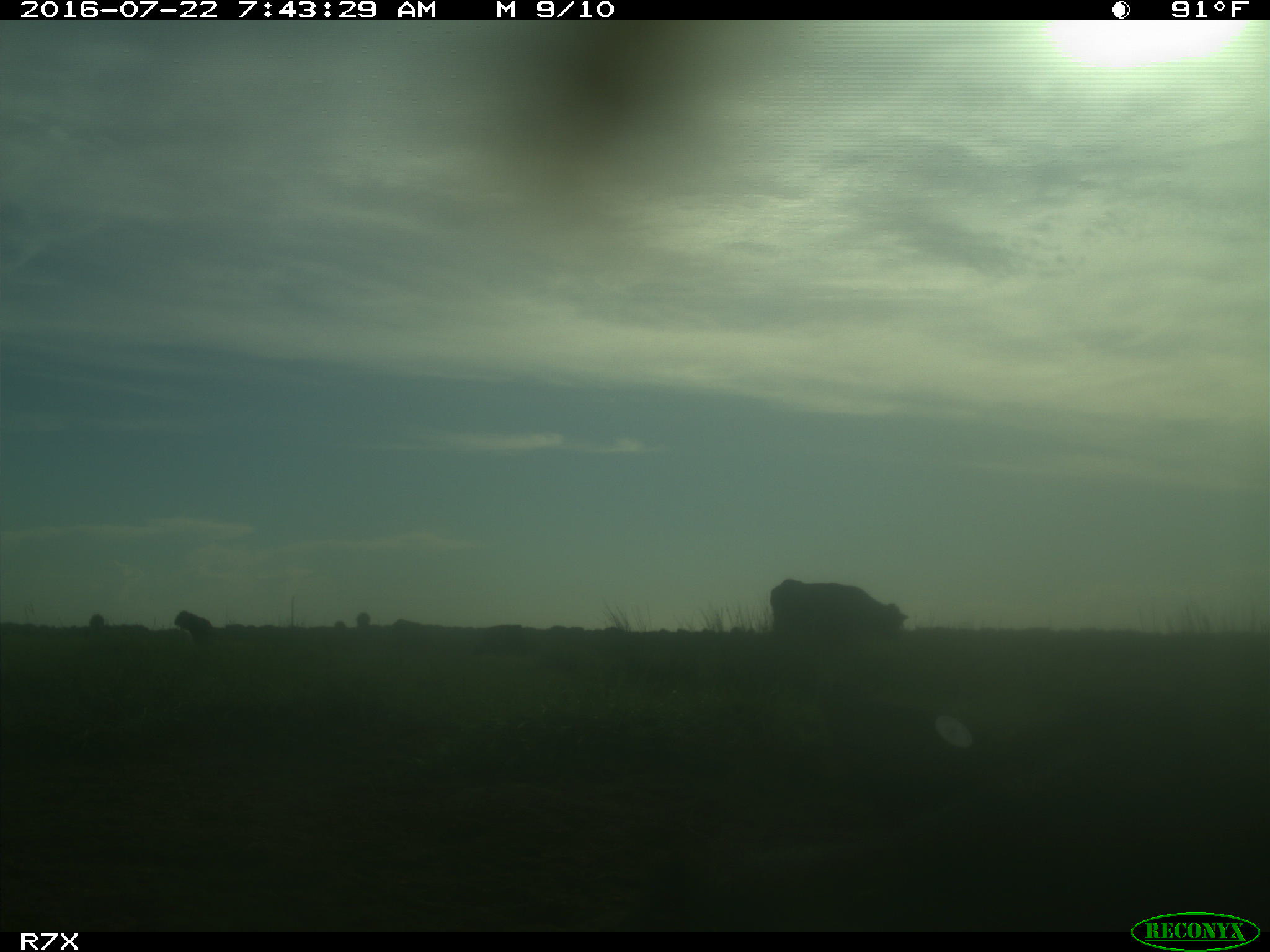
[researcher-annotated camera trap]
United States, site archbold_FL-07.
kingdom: Animalia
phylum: Chordata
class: Mammalia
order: Artiodactyla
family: Bovidae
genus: Bos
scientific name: Bos taurus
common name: domestic cow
Bos taurus (domestic cow).